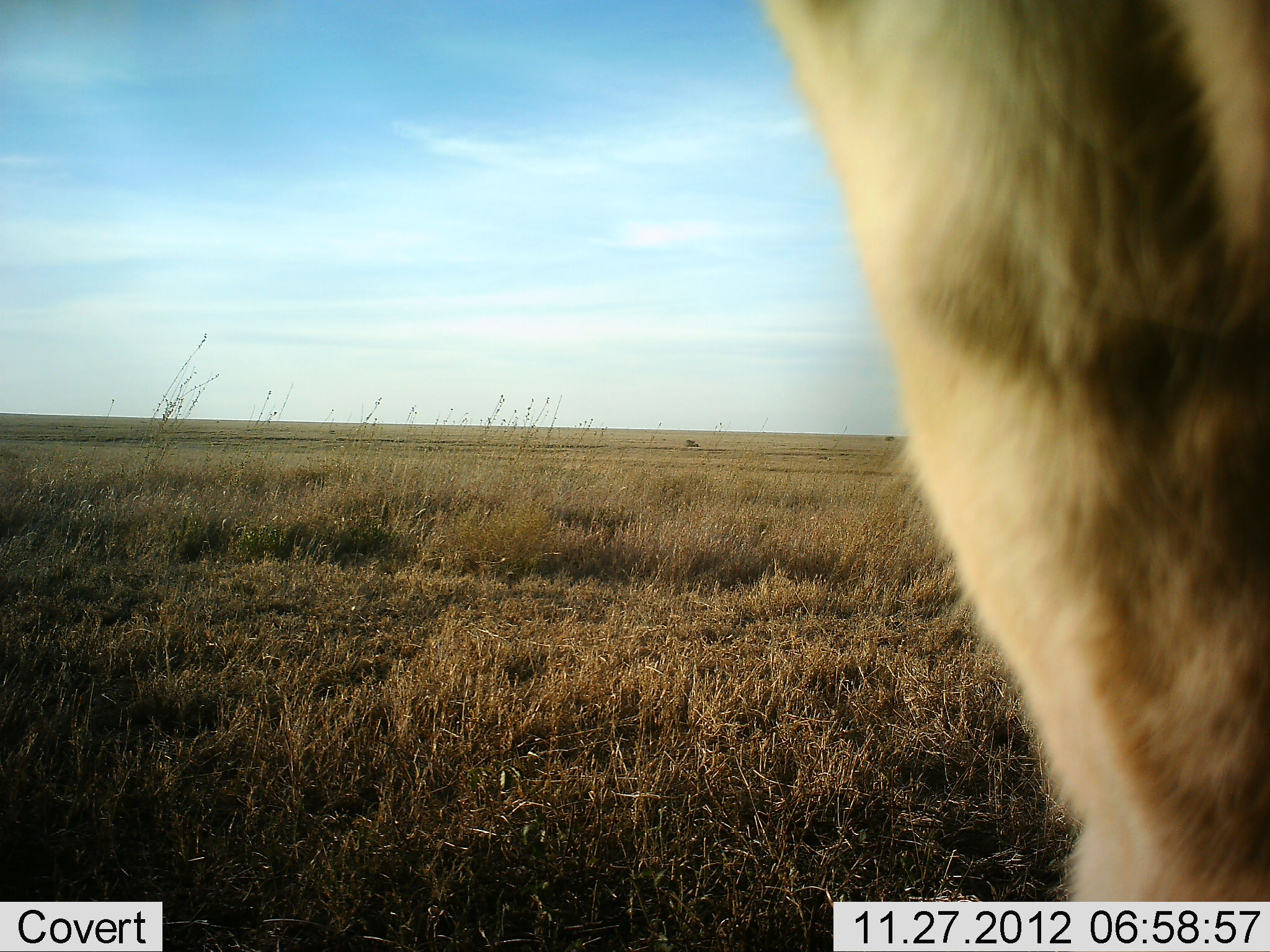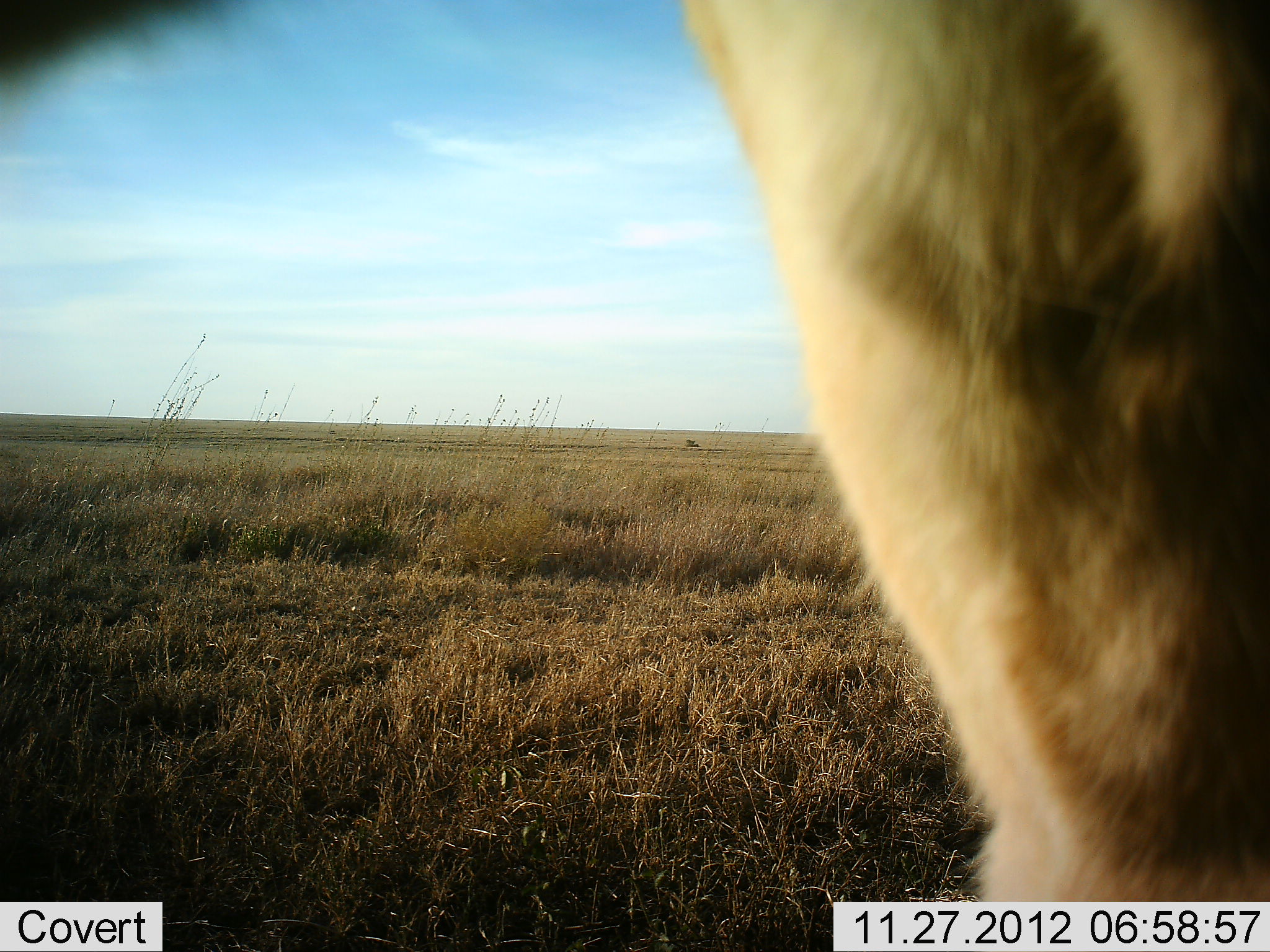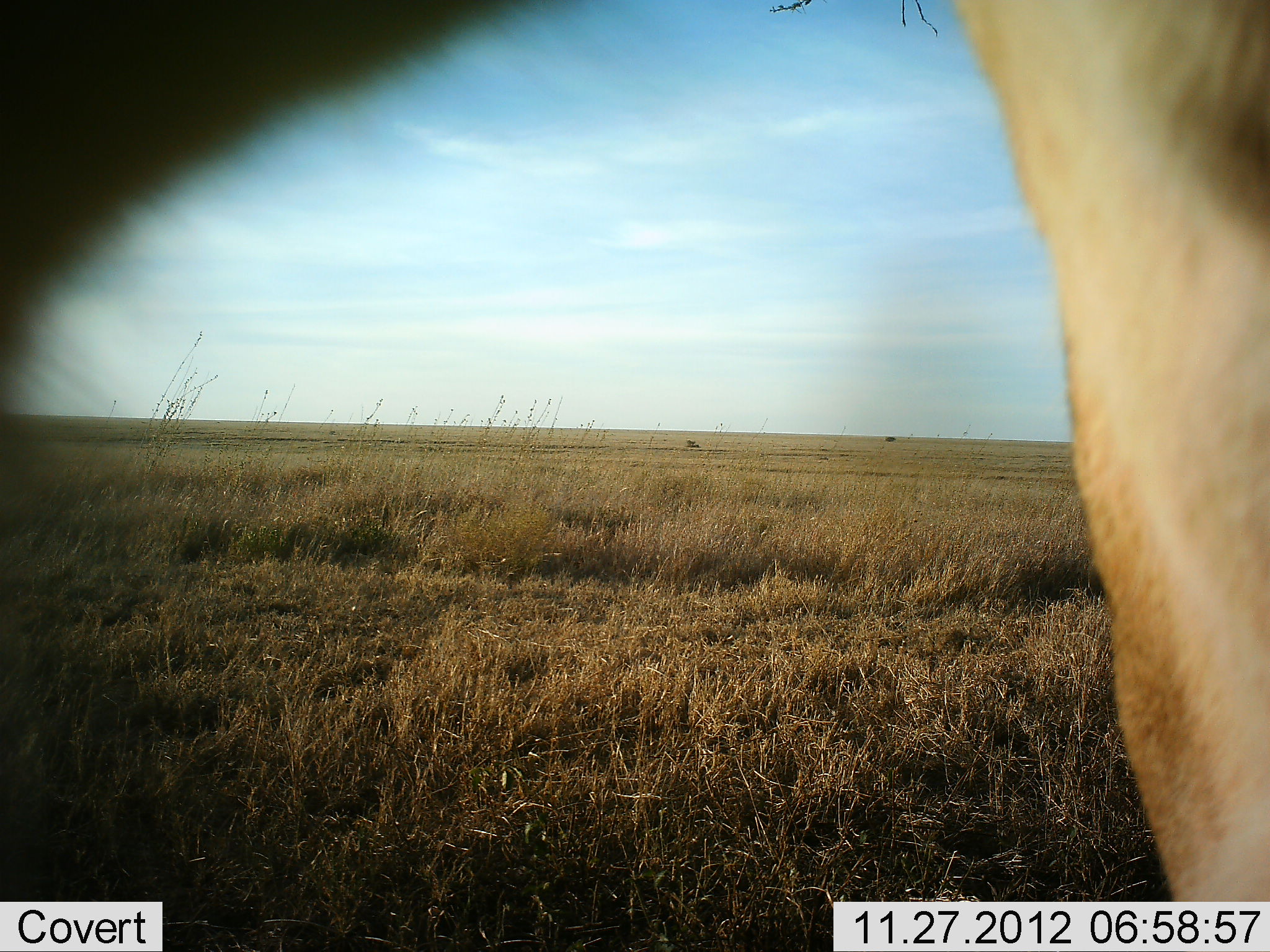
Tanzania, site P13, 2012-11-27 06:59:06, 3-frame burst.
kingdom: Animalia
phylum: Chordata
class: Mammalia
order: Carnivora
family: Felidae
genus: Panthera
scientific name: Panthera leo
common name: lion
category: lionfemale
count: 1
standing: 74%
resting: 0%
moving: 32%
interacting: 5%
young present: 0%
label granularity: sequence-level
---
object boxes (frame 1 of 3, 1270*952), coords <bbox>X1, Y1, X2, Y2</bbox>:
animal: <bbox>751, 0, 1270, 901</bbox>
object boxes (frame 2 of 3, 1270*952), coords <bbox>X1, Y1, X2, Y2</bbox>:
animal: <bbox>1, 0, 1270, 903</bbox>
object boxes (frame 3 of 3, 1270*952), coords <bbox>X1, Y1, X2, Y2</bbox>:
animal: <bbox>1, 1, 1270, 903</bbox>